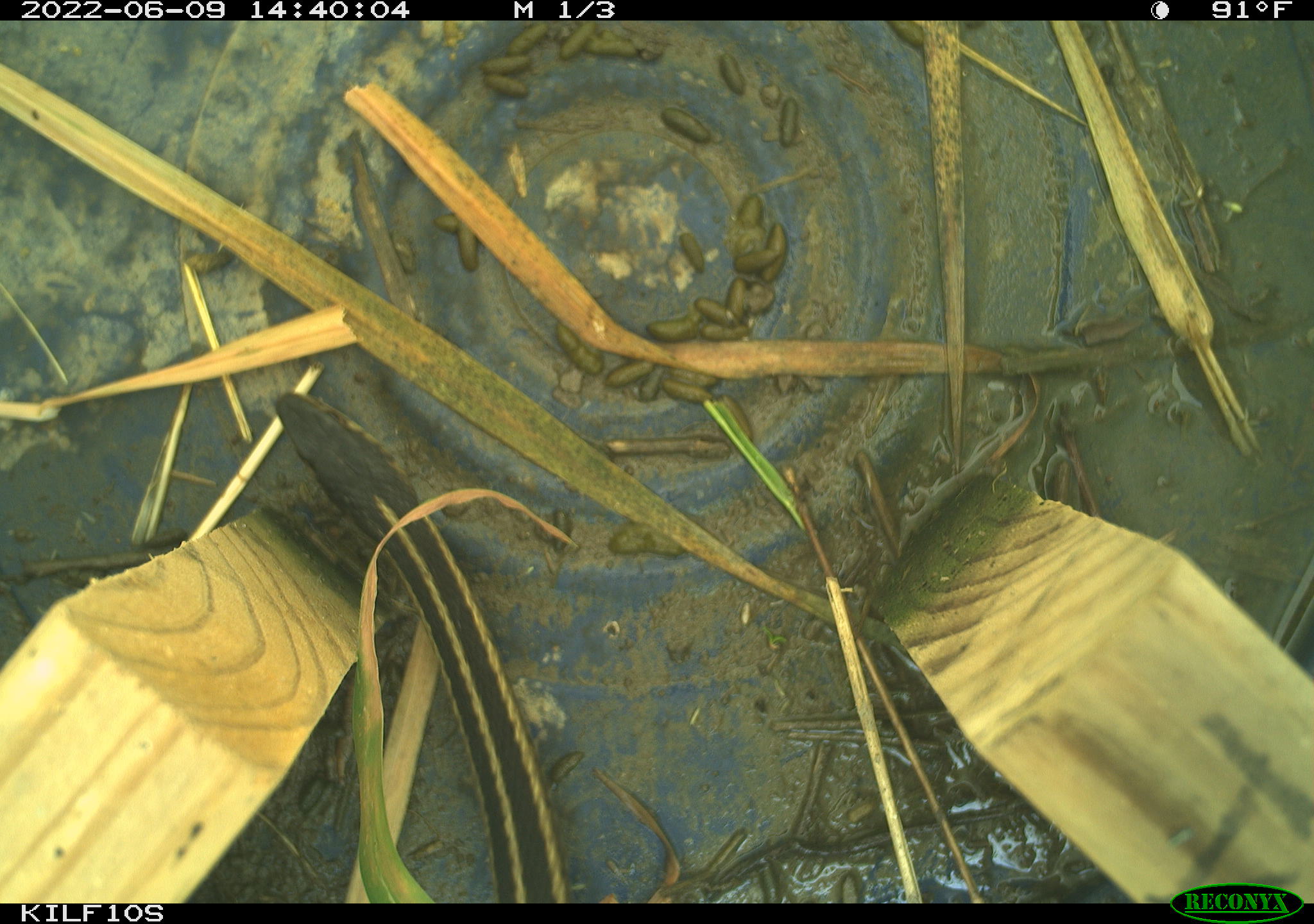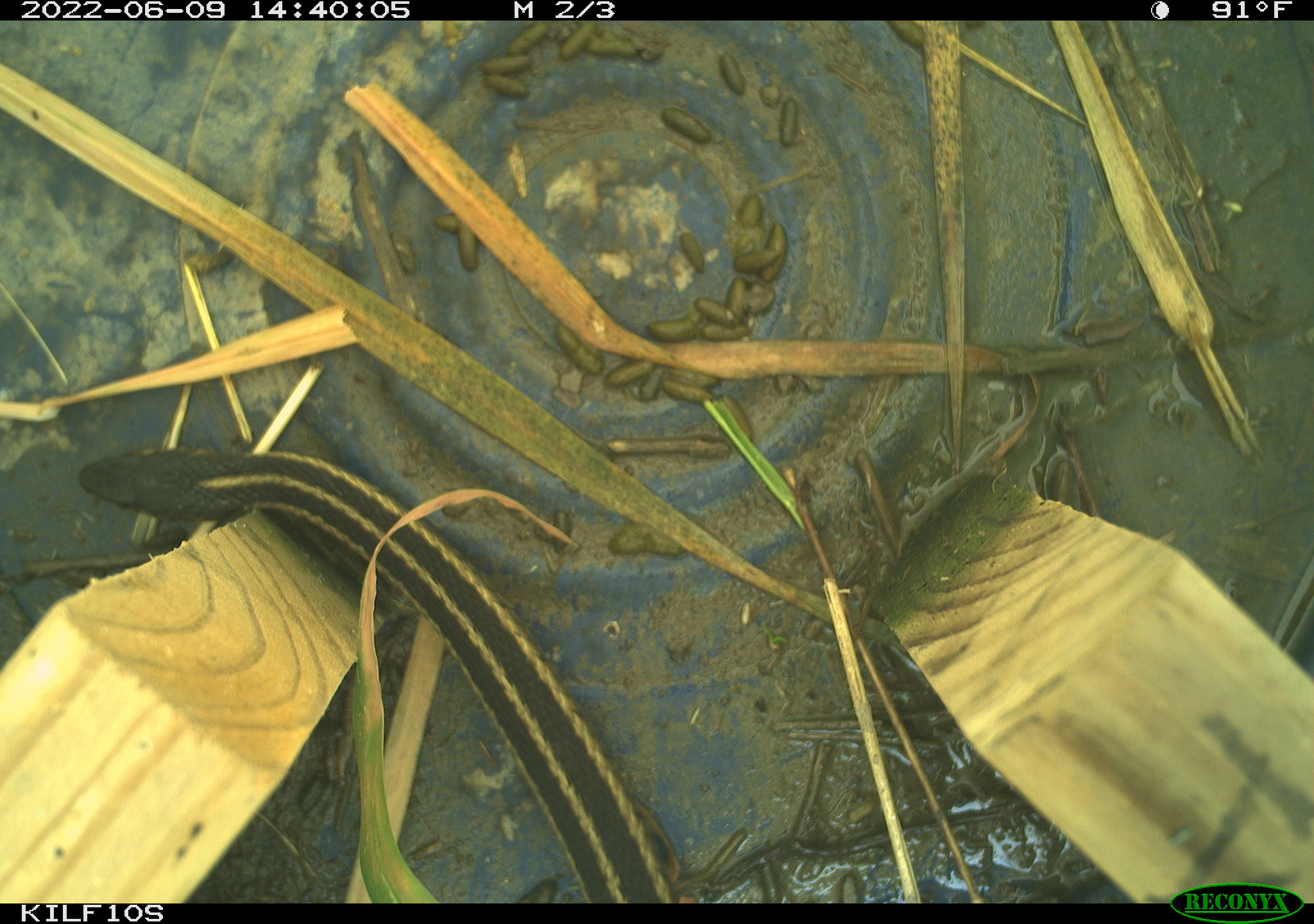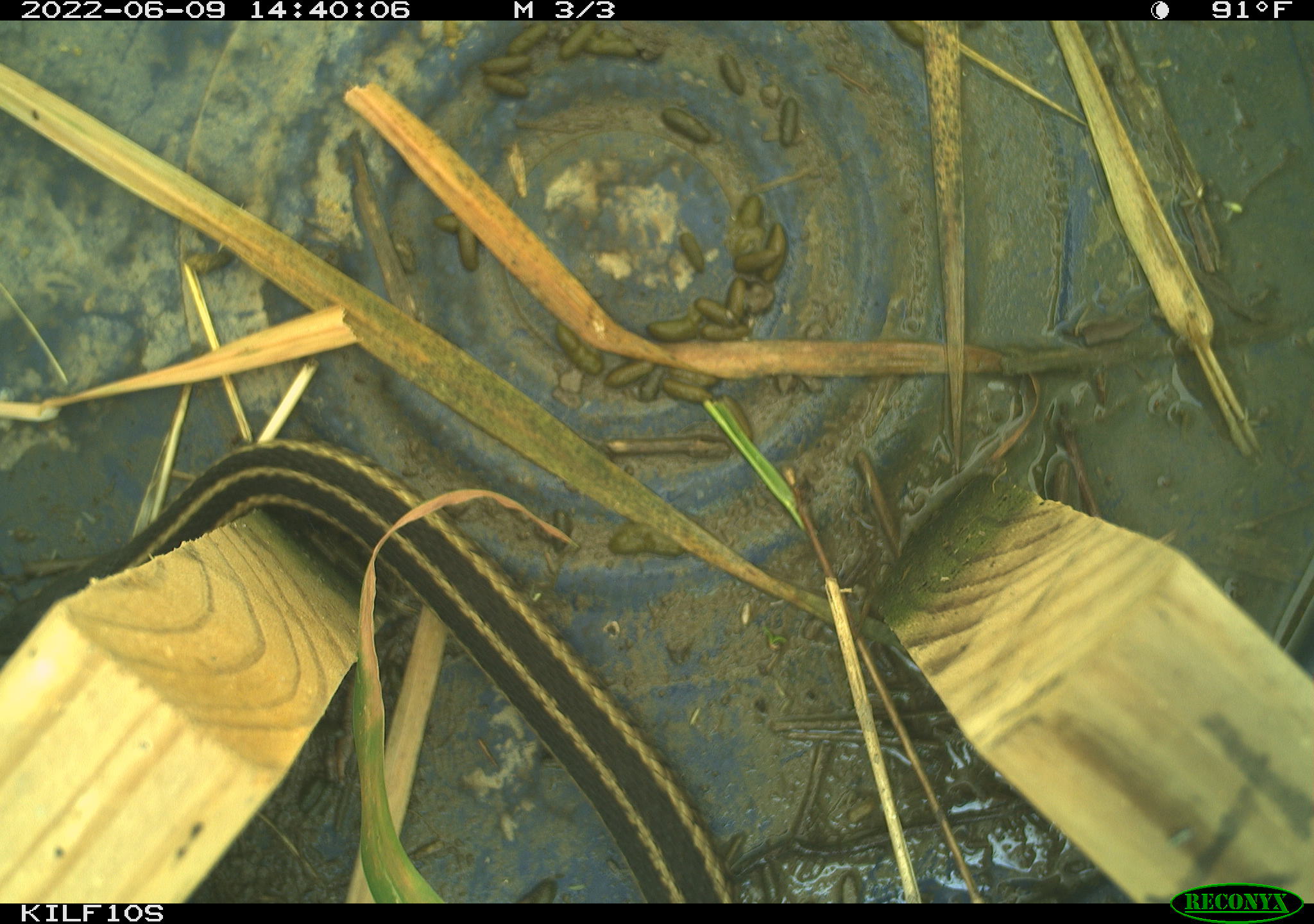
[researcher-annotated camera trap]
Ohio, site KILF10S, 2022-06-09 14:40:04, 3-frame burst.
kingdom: Animalia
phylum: Chordata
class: Reptilia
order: Squamata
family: Colubridae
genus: Thamnophis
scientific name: Thamnophis sirtalis sirtalis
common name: eastern gartersnake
Eastern gartersnake (Thamnophis sirtalis sirtalis).